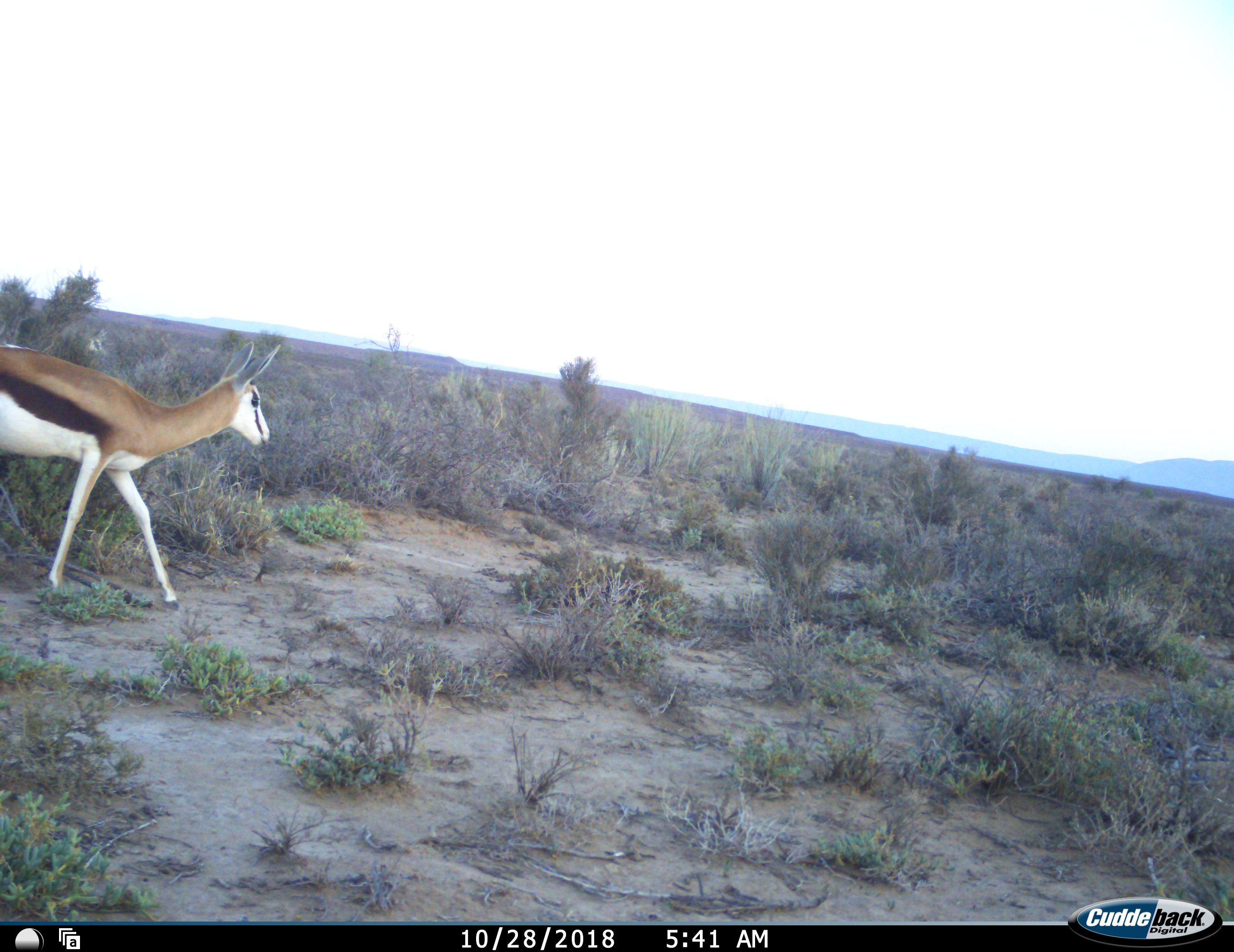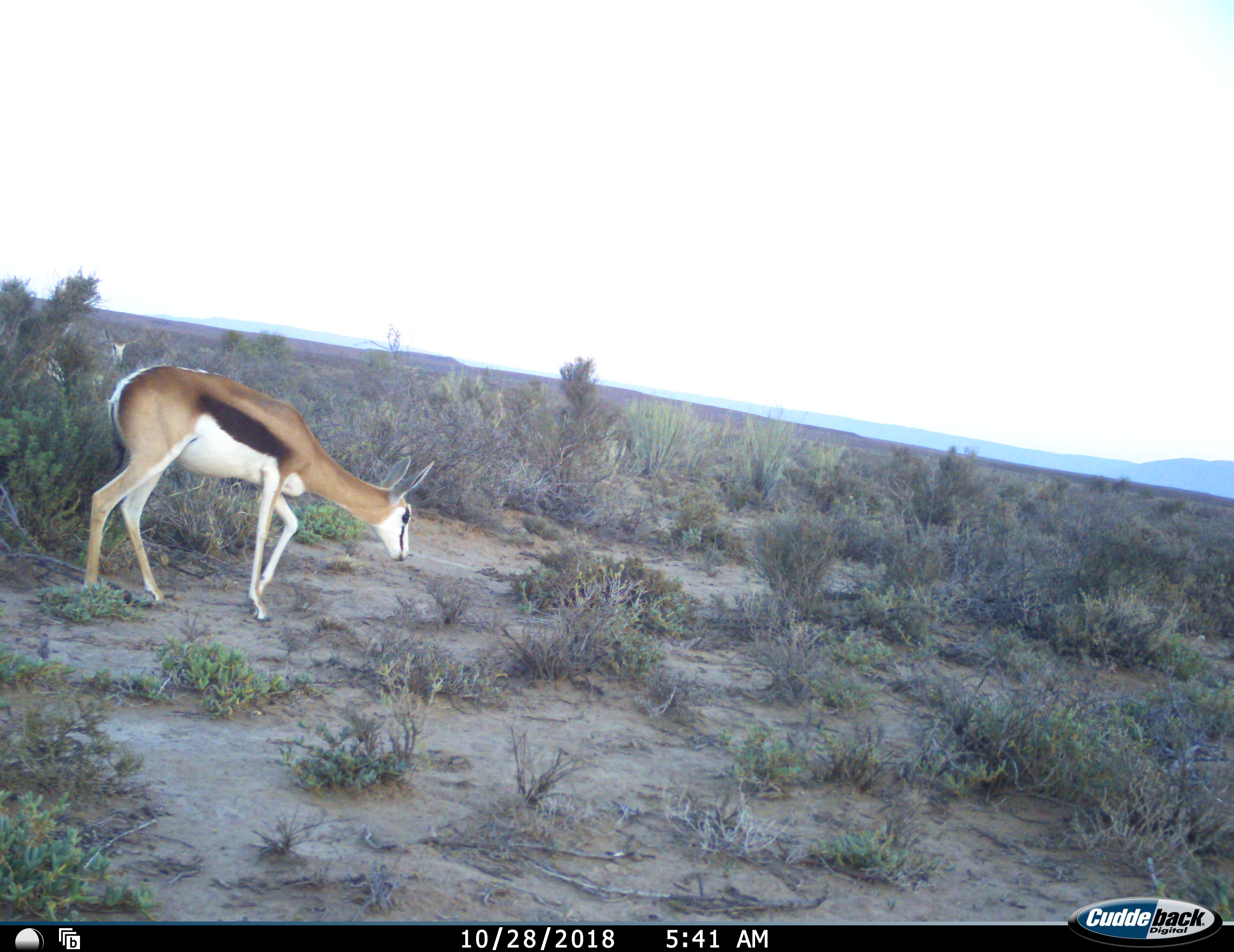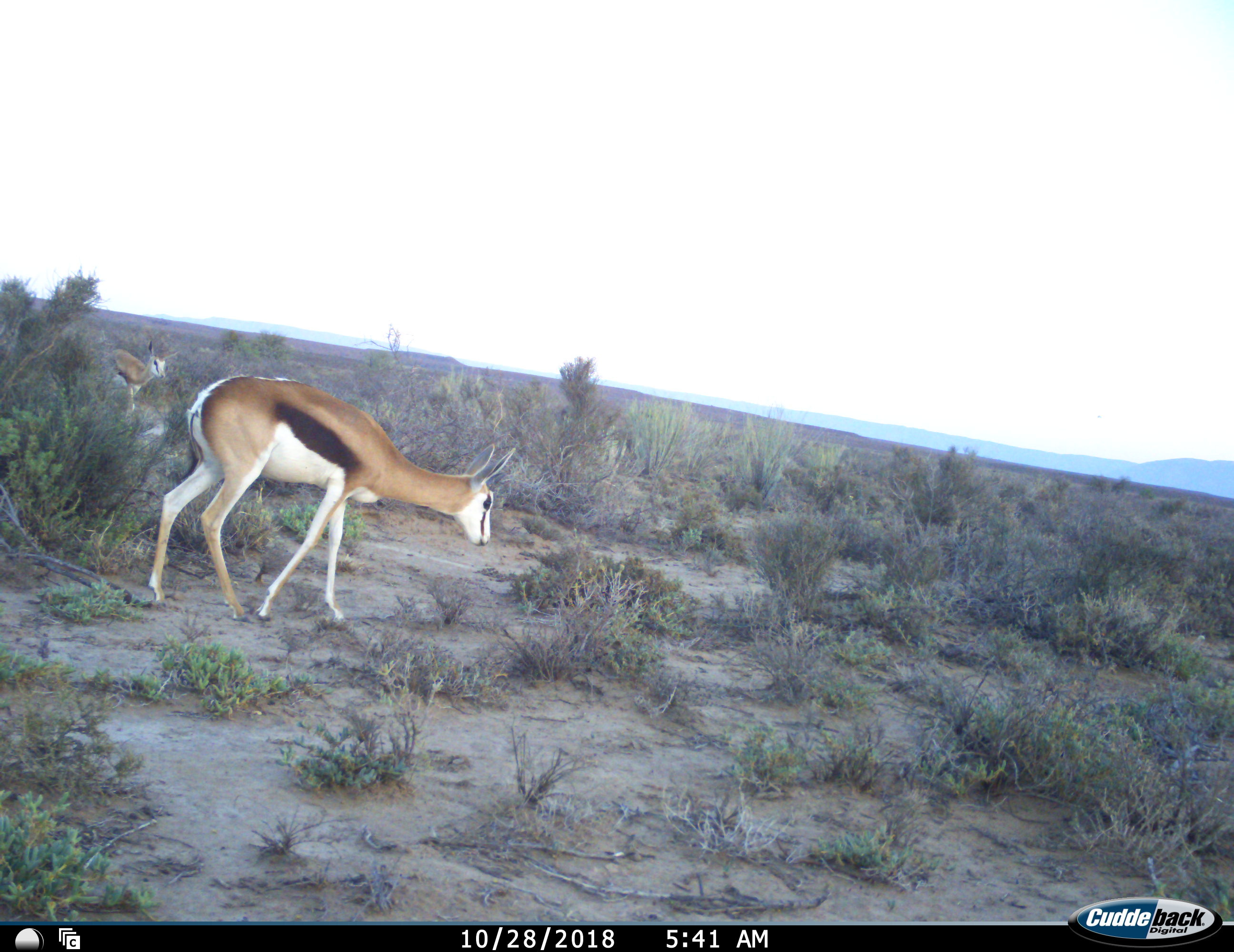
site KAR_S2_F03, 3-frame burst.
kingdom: Animalia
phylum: Chordata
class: Mammalia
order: Artiodactyla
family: Bovidae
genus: Antidorcas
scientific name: Antidorcas marsupialis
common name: springbok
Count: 2.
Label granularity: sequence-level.